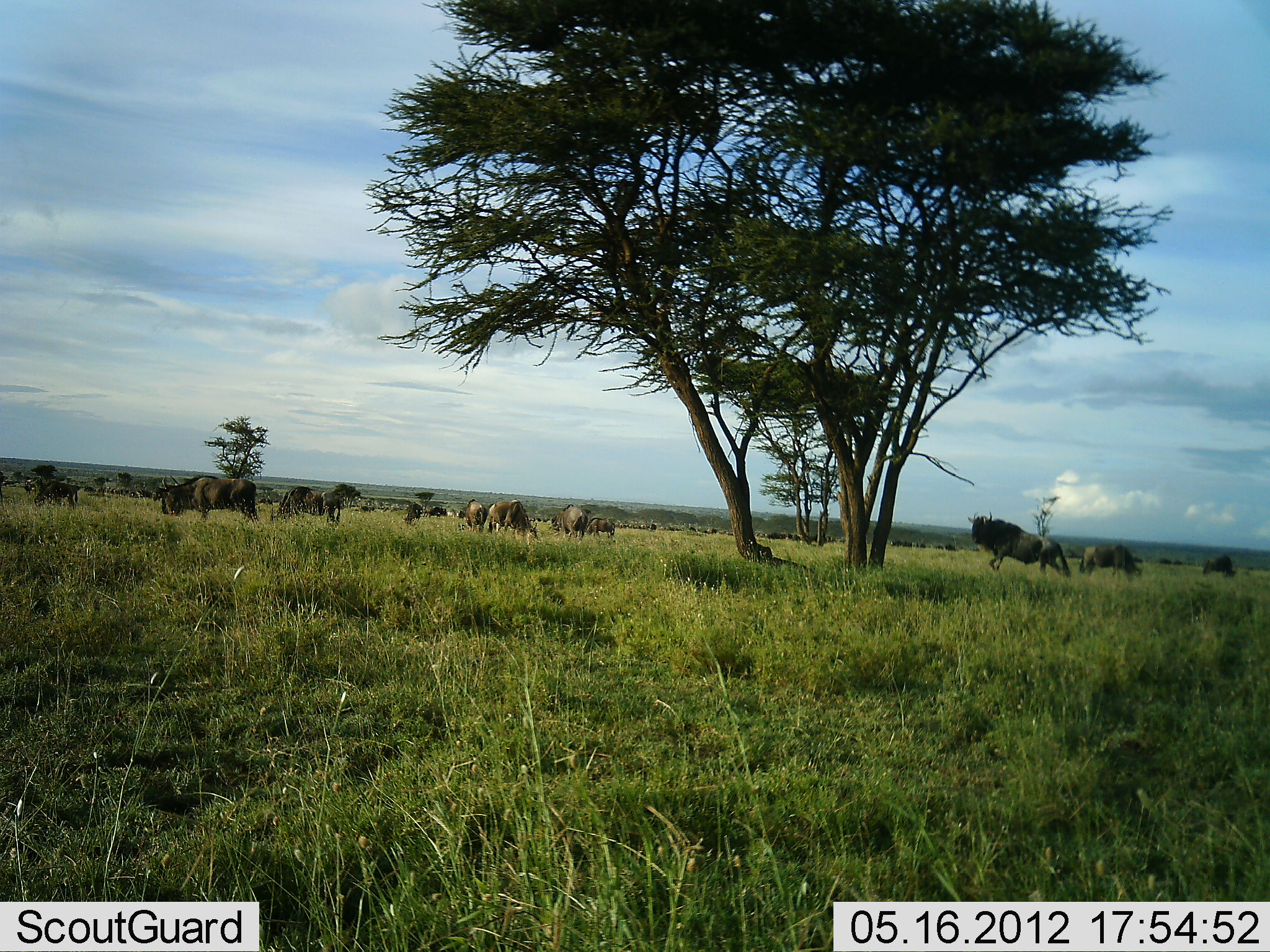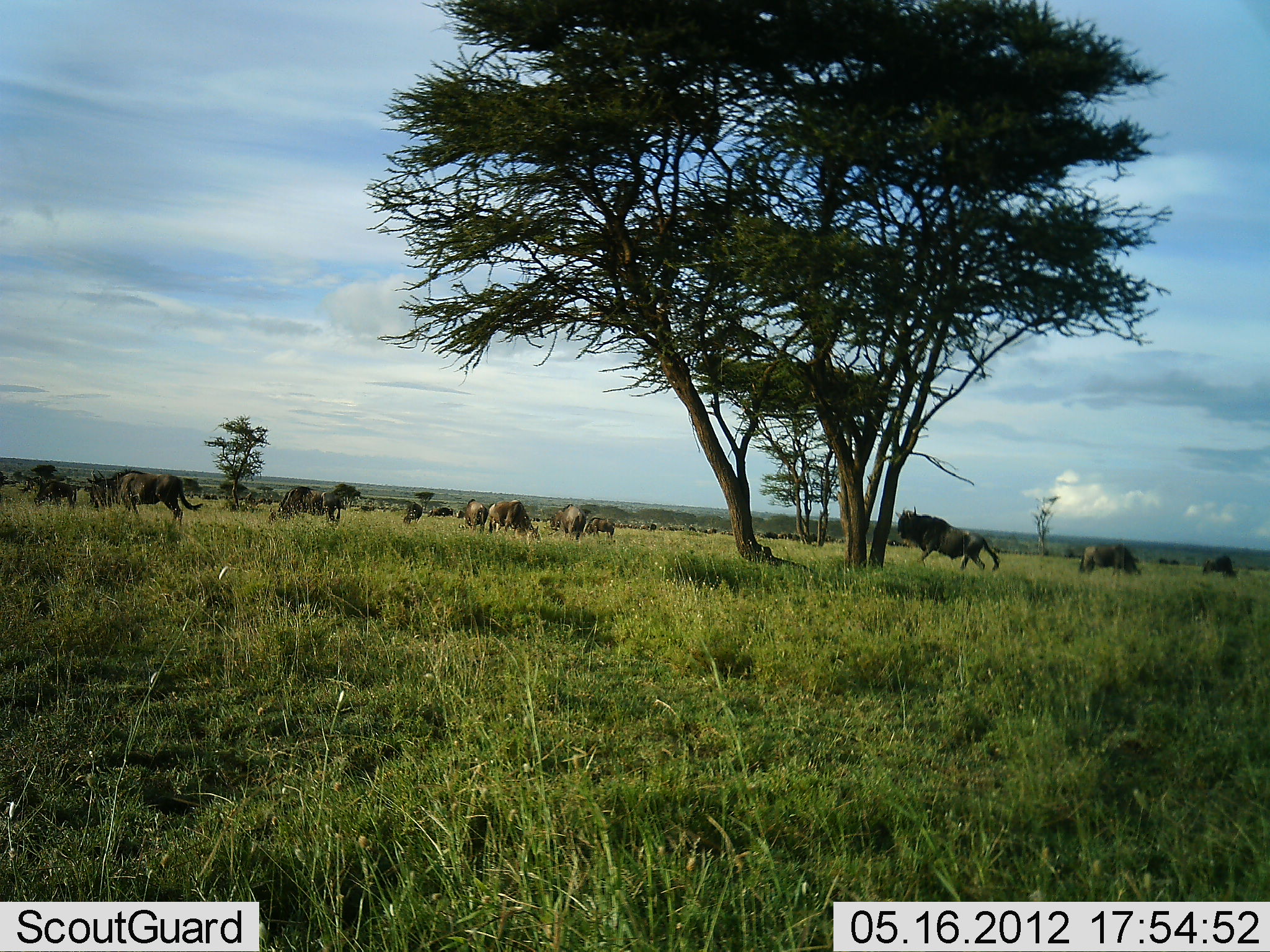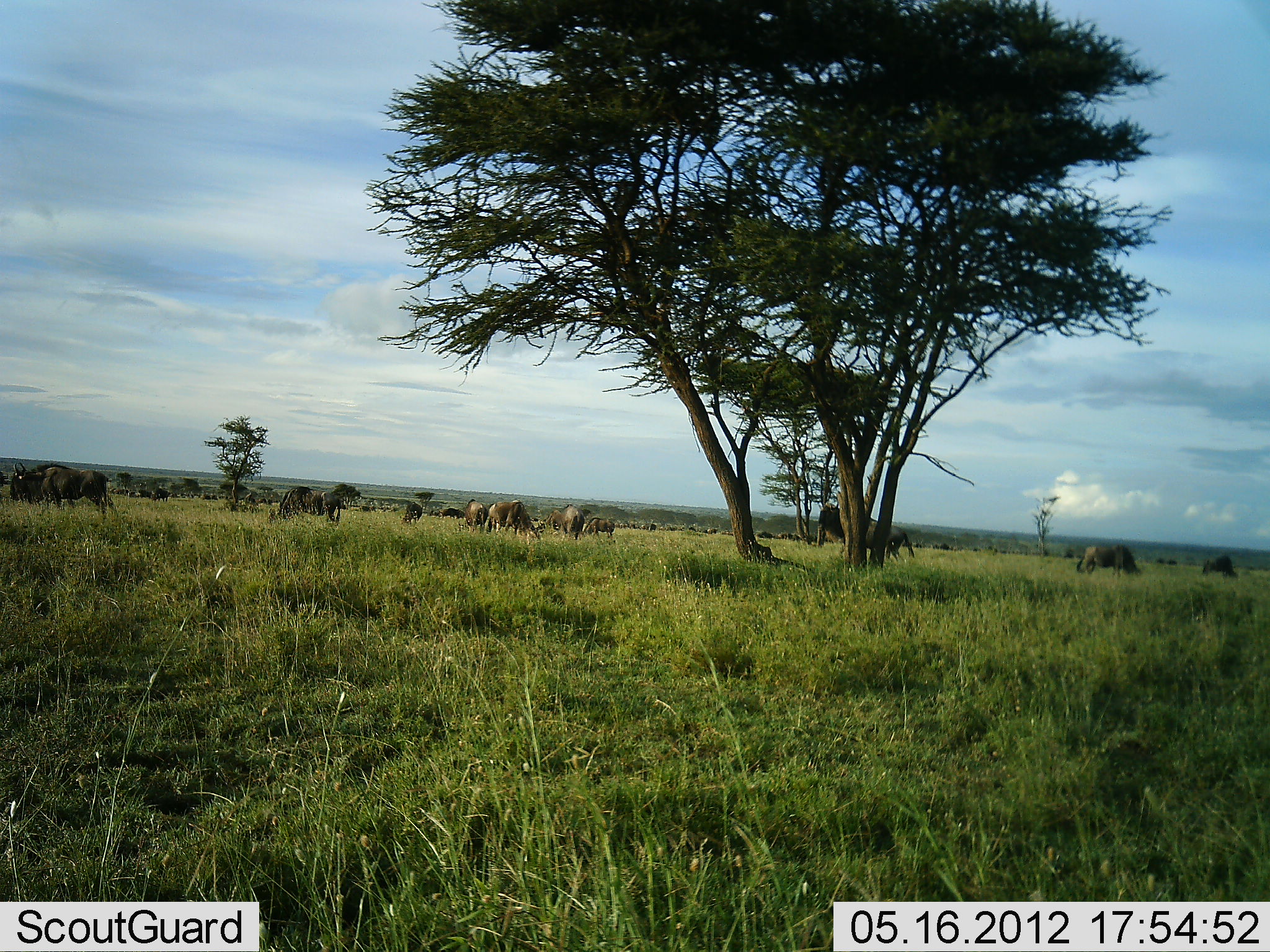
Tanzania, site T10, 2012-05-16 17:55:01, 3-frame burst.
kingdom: Animalia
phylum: Chordata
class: Mammalia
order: Artiodactyla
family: Bovidae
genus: Connochaetes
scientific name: Connochaetes taurinus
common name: blue wildebeest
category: wildebeest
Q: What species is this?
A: Wildebeest (blue wildebeest) (Connochaetes taurinus).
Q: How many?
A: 11-50.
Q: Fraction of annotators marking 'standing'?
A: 80%.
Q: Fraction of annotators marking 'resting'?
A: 10%.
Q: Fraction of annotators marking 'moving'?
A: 80%.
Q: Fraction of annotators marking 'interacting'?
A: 0%.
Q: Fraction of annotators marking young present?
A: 0%.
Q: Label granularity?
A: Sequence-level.